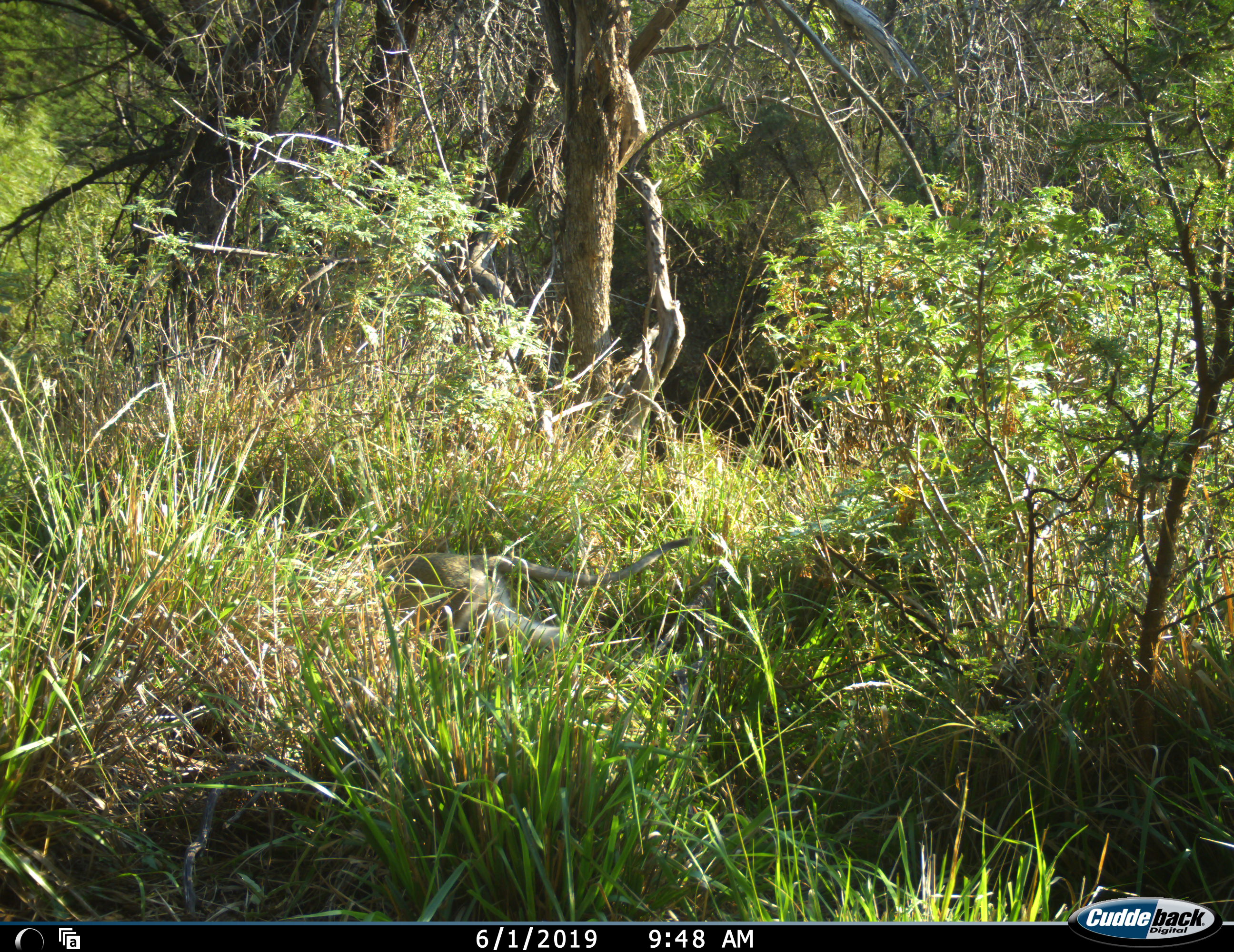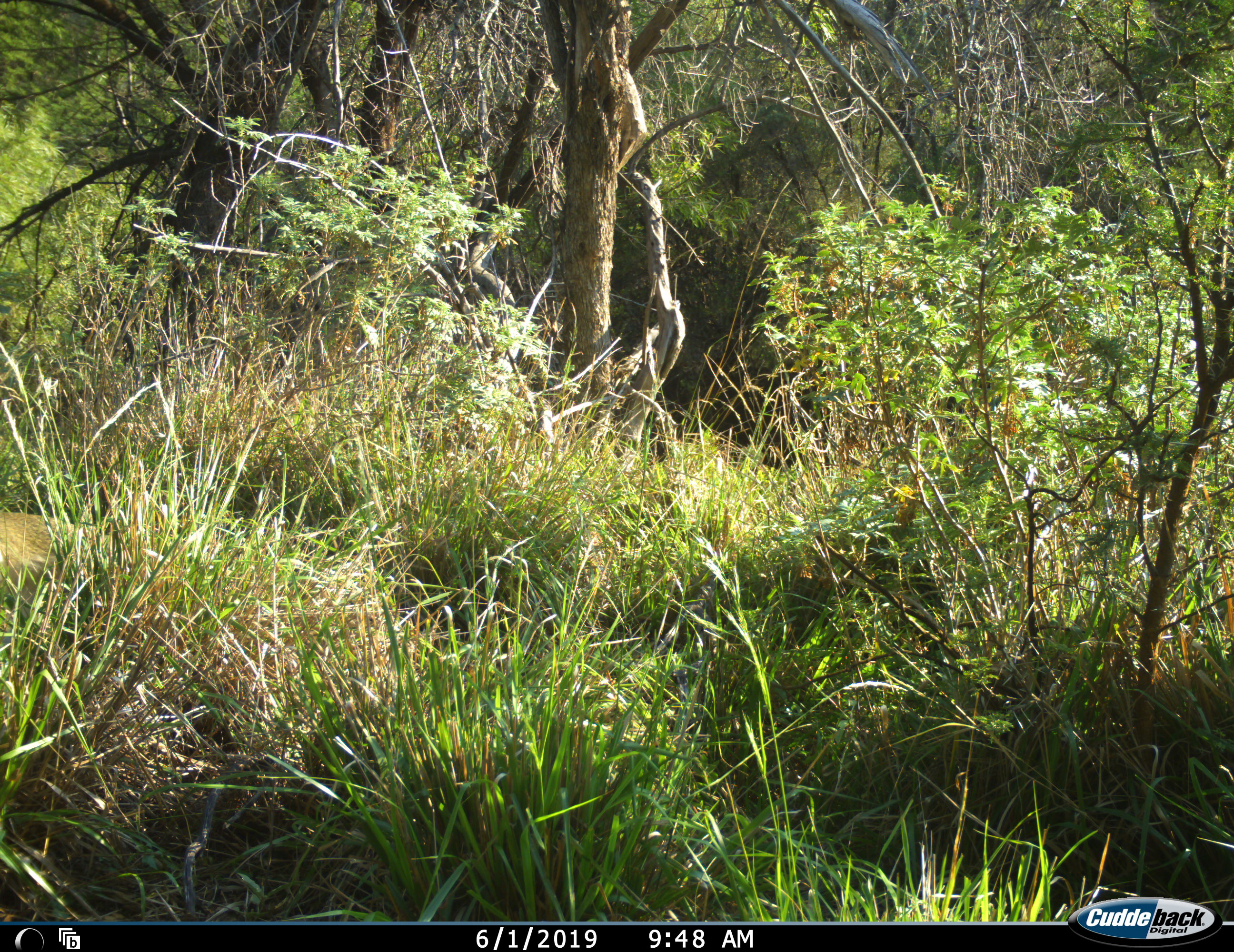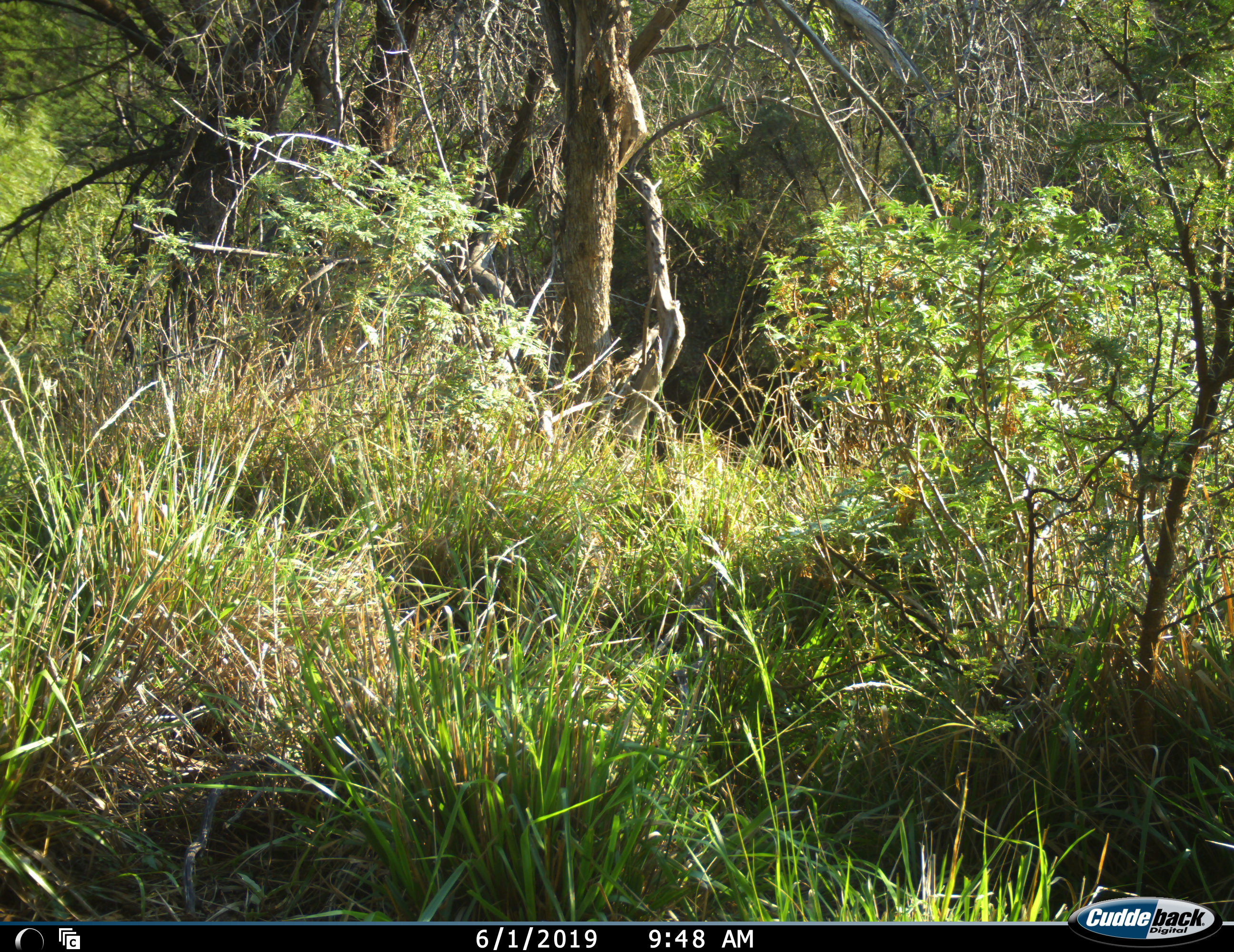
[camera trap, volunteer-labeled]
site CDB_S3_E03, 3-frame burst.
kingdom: Animalia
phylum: Chordata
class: Mammalia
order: Primates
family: Cercopithecidae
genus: Chlorocebus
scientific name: Chlorocebus pygerythrus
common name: vervet monkey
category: monkeyvervet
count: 1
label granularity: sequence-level